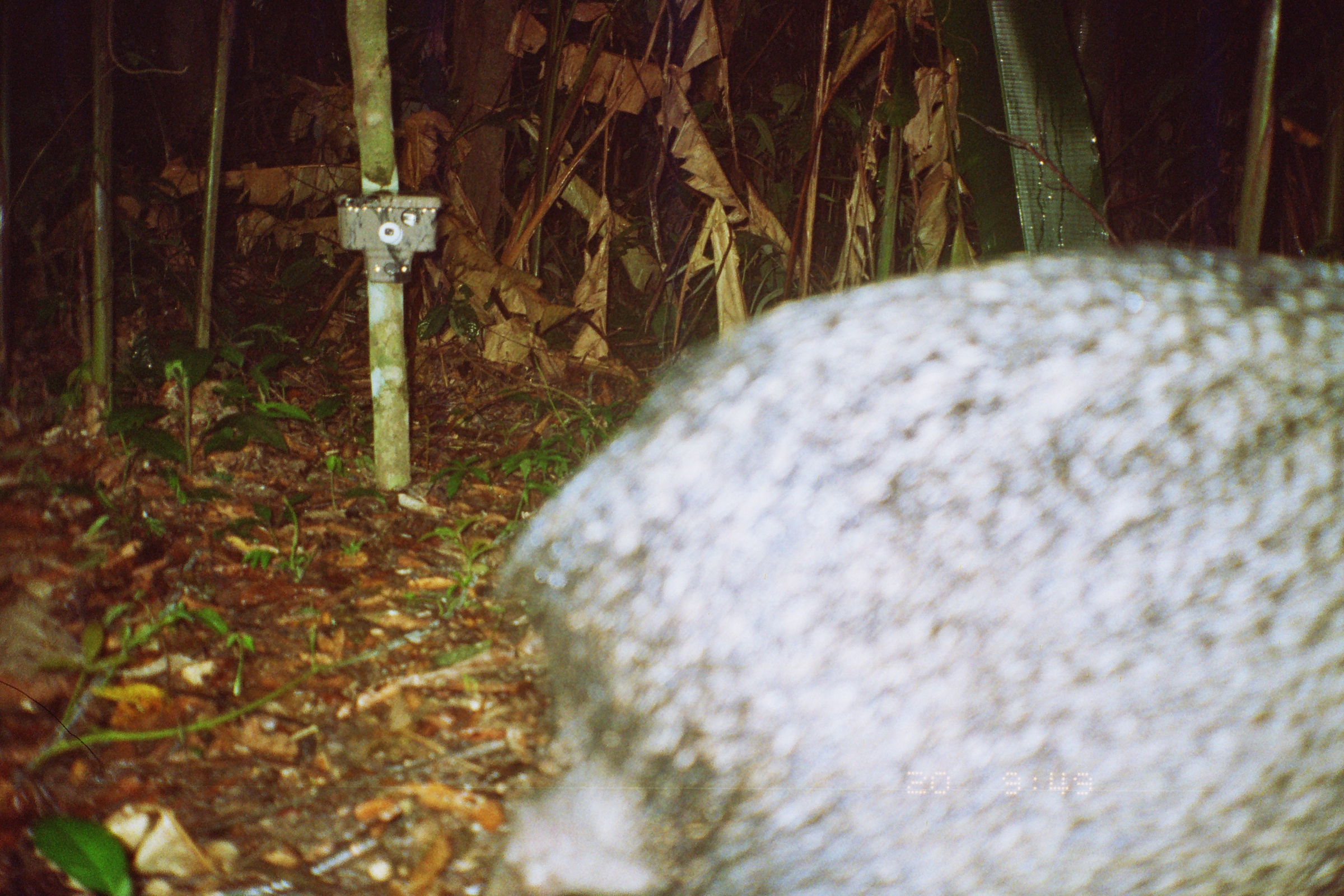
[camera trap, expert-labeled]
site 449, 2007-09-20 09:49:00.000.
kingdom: Animalia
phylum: Chordata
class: Mammalia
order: Artiodactyla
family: Tayassuidae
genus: Pecari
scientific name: Pecari tajacu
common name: collared peccary